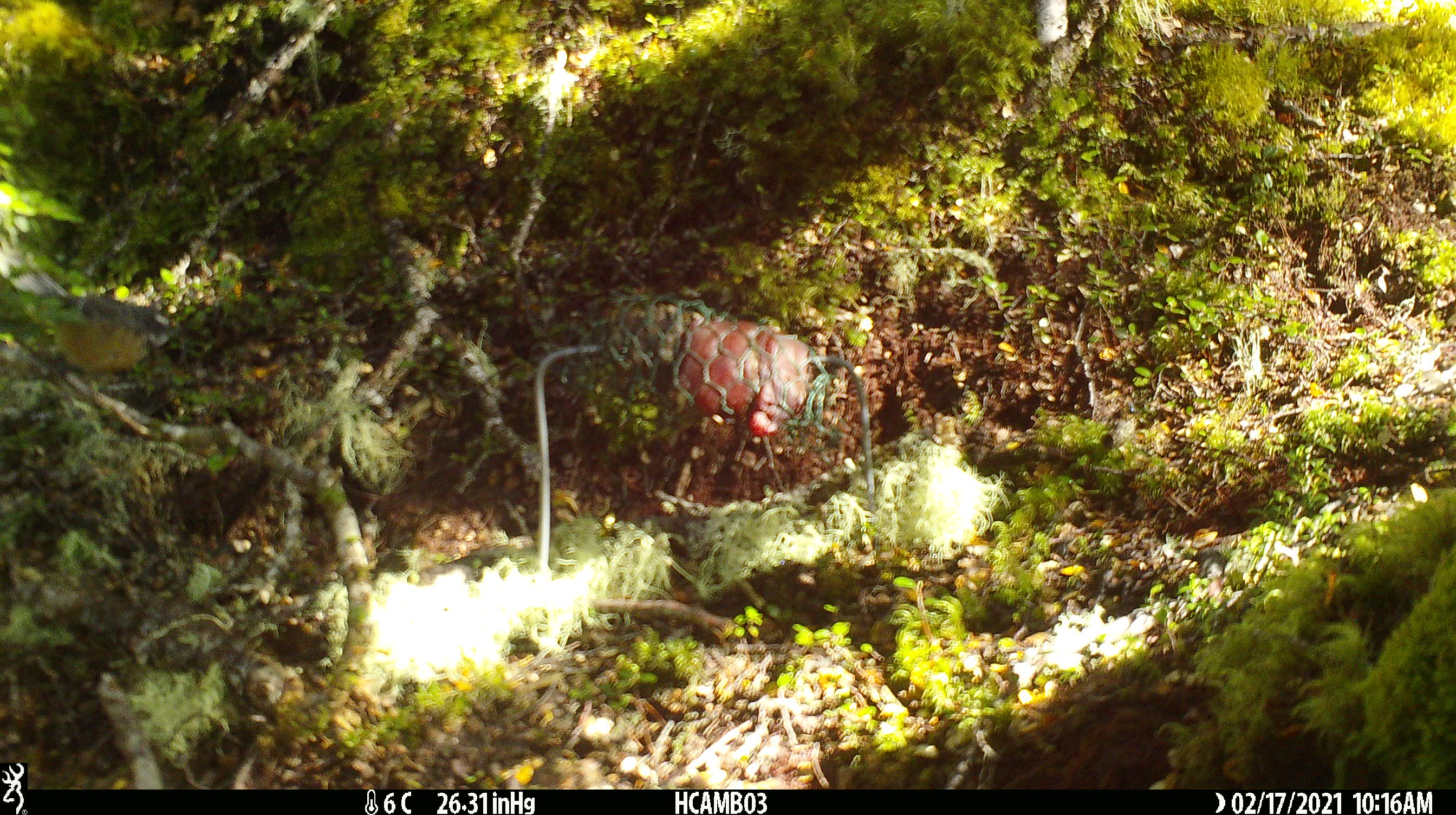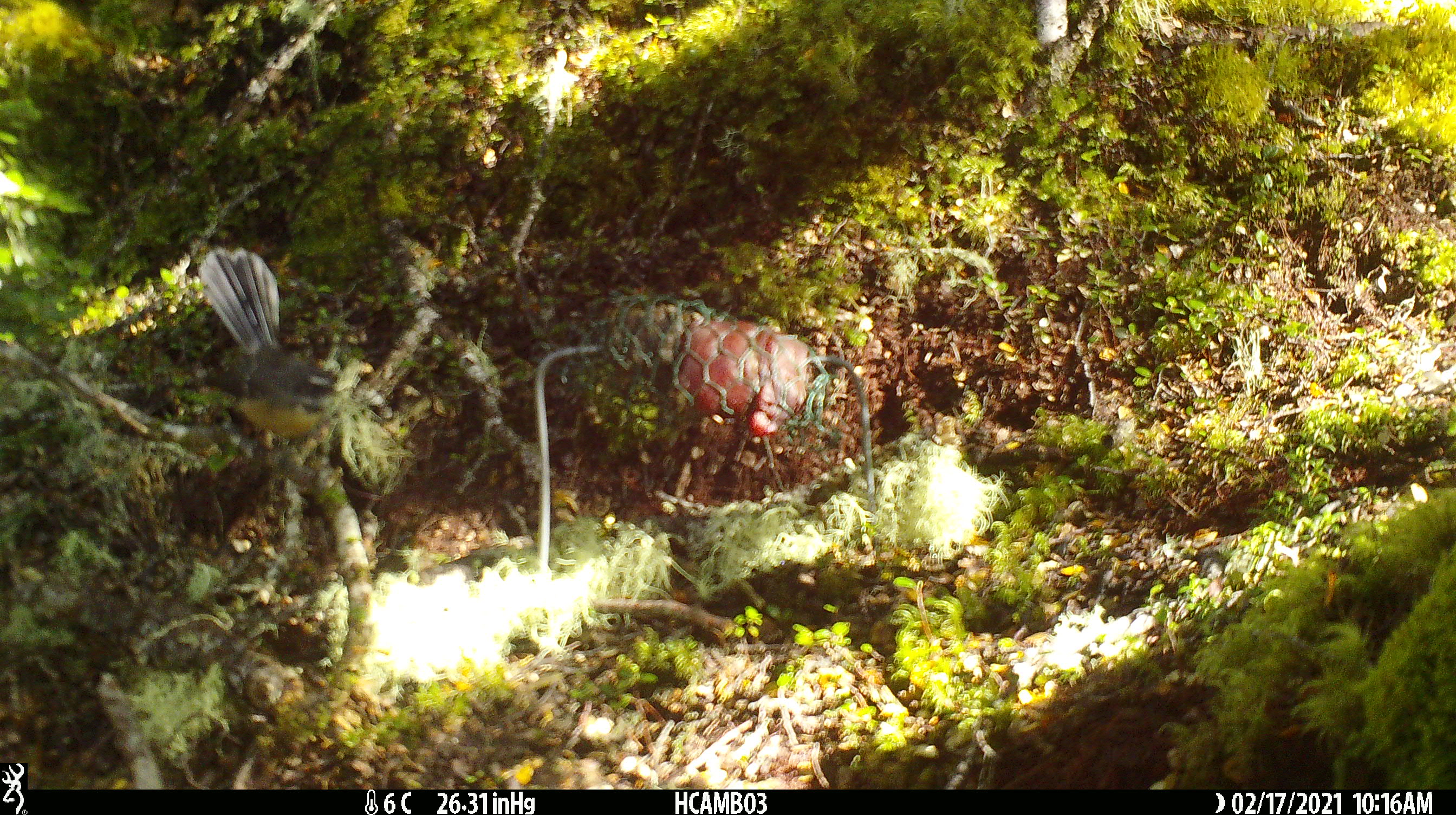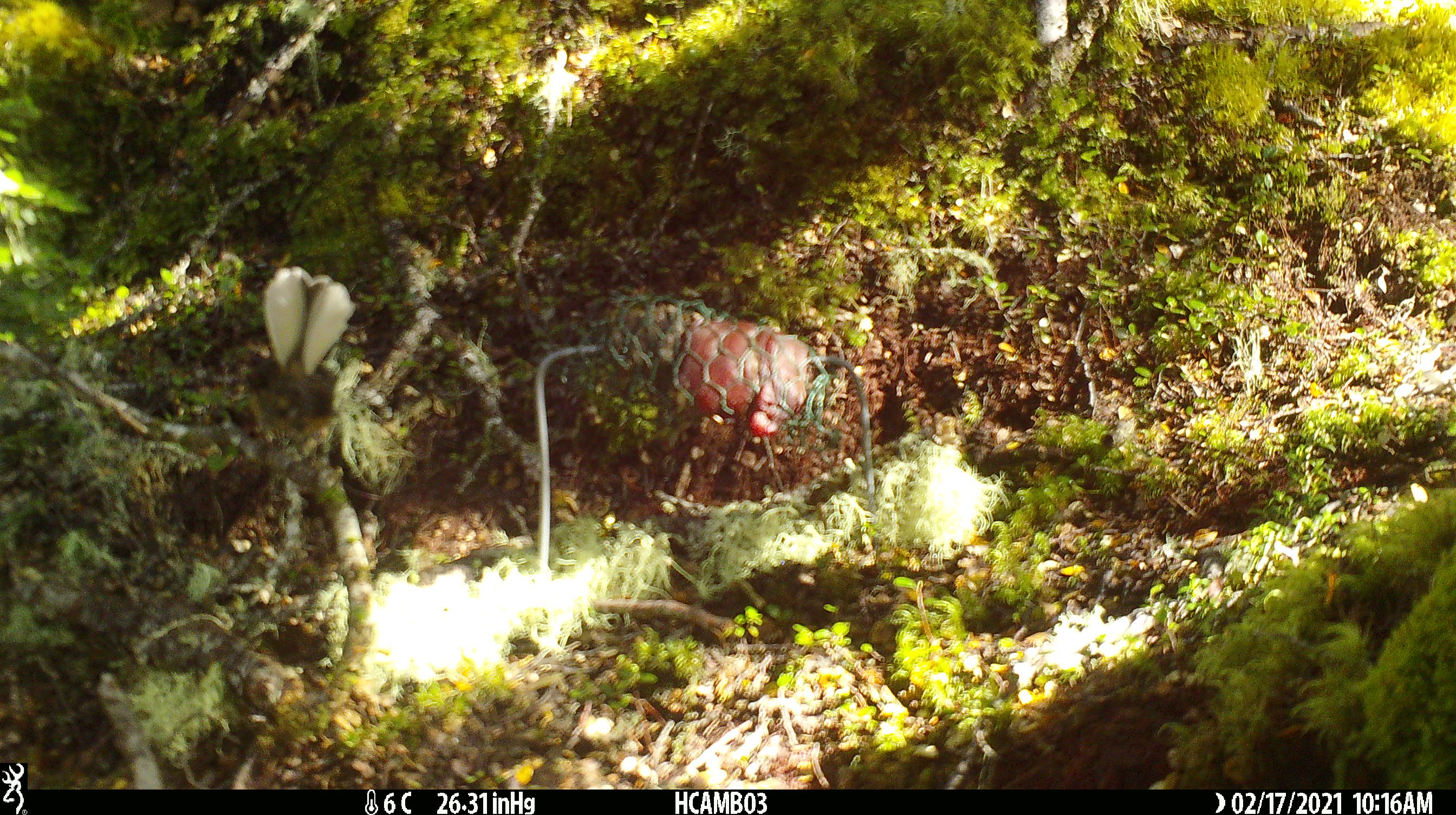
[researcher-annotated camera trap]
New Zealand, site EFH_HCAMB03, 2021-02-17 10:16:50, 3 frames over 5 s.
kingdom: Animalia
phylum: Chordata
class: Aves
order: Passeriformes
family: Rhipiduridae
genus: Rhipidura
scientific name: Rhipidura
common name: fantails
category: fantail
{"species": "fantail (fantails) (Rhipidura)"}